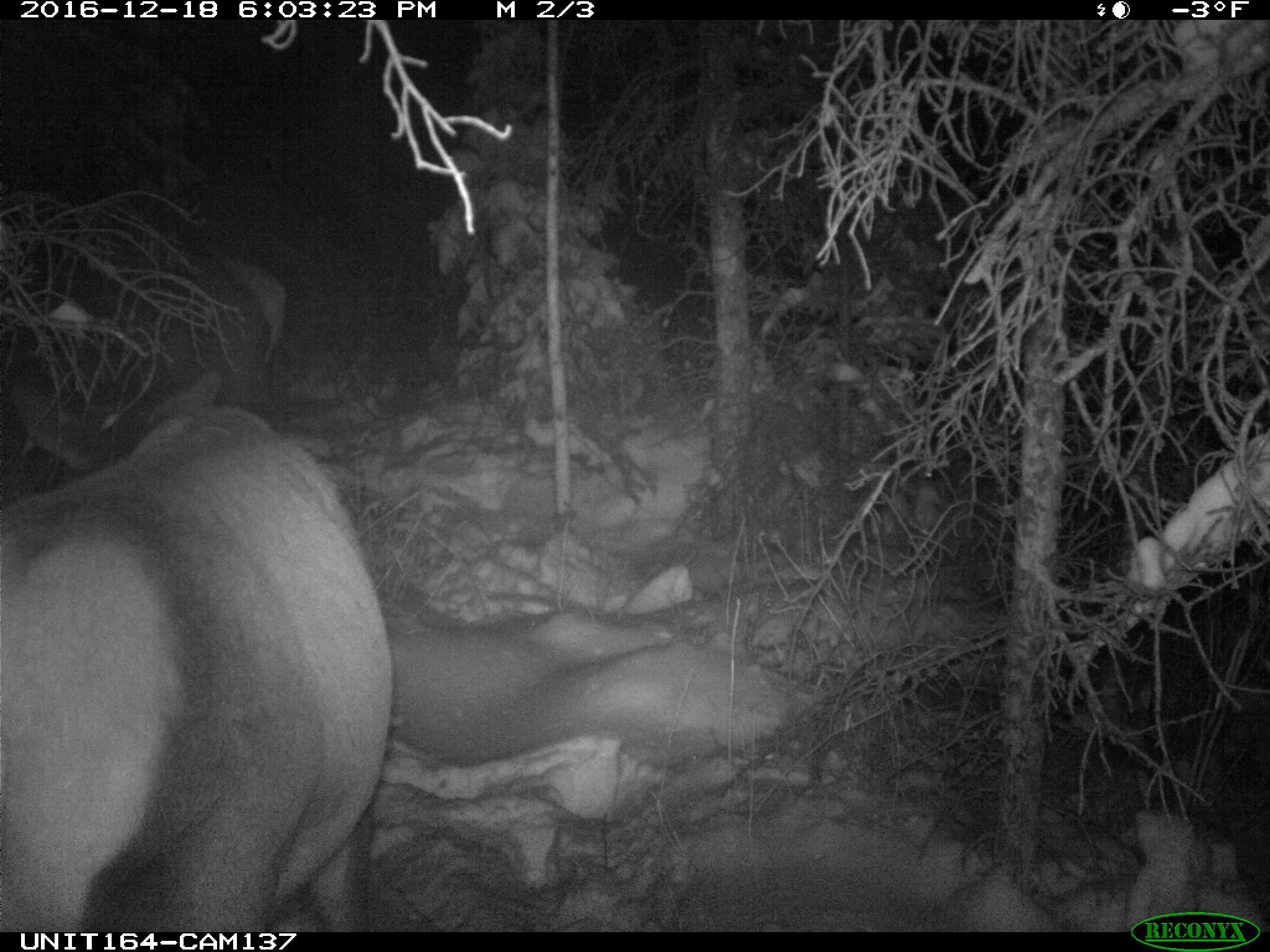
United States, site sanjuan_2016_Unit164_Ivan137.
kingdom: Animalia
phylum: Chordata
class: Mammalia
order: Artiodactyla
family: Cervidae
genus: Cervus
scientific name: Cervus elaphus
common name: red deer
Cervus elaphus (red deer).